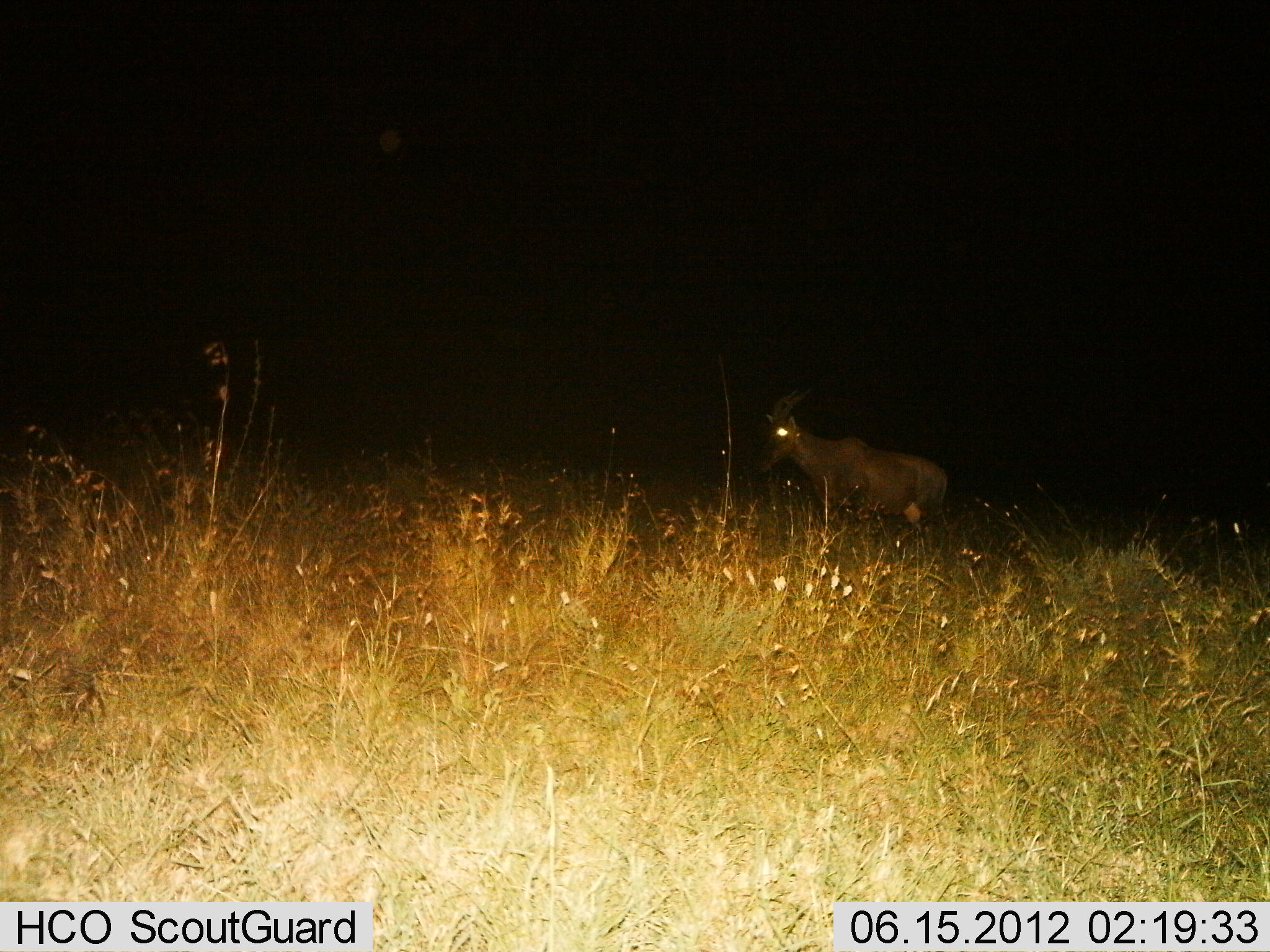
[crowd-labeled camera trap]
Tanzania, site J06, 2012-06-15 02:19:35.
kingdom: Animalia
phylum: Chordata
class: Mammalia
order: Artiodactyla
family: Bovidae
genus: Damaliscus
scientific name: Damaliscus lunatus jimela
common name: topi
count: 1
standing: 70%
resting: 0%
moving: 30%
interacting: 0%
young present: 0%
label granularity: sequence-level